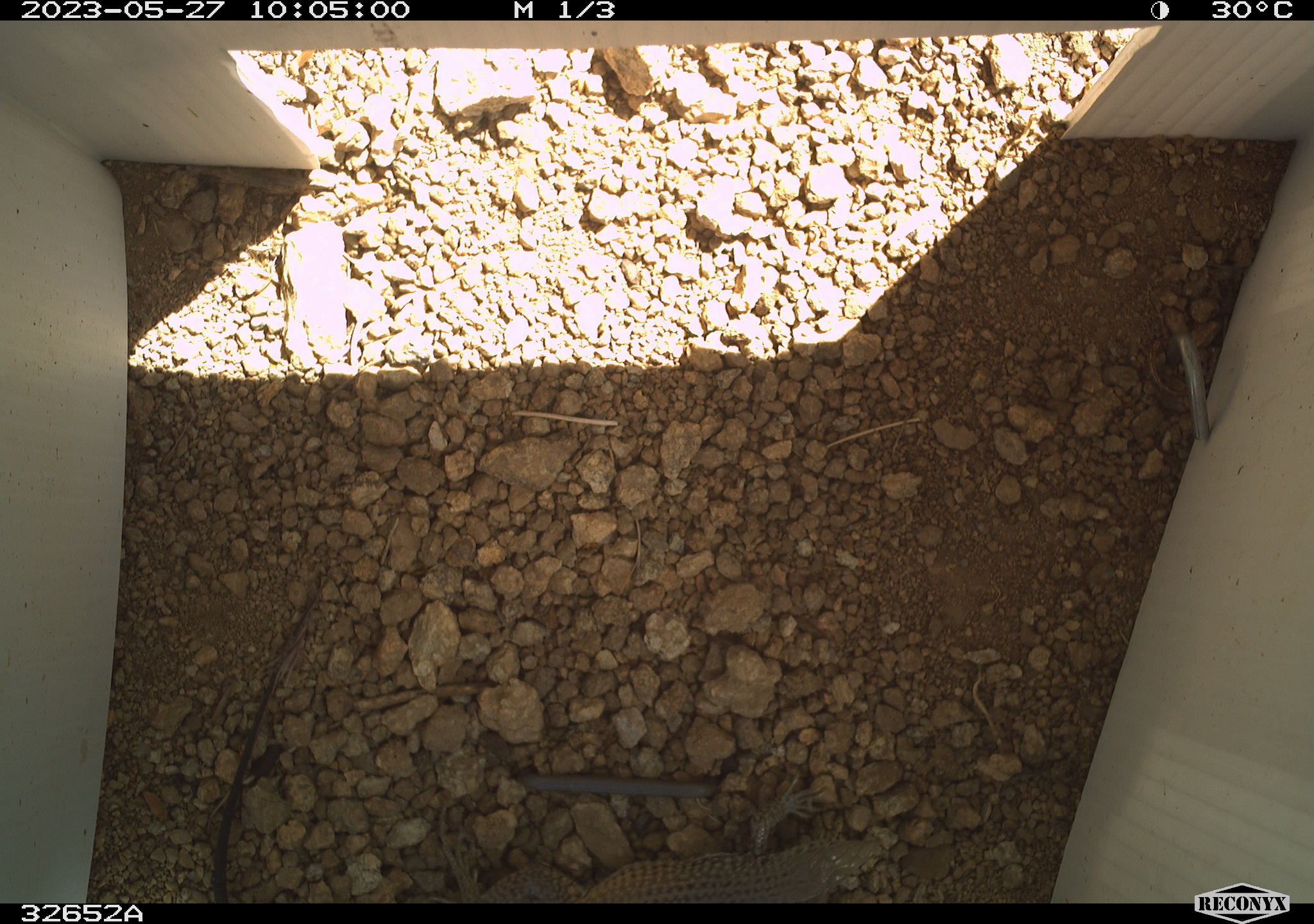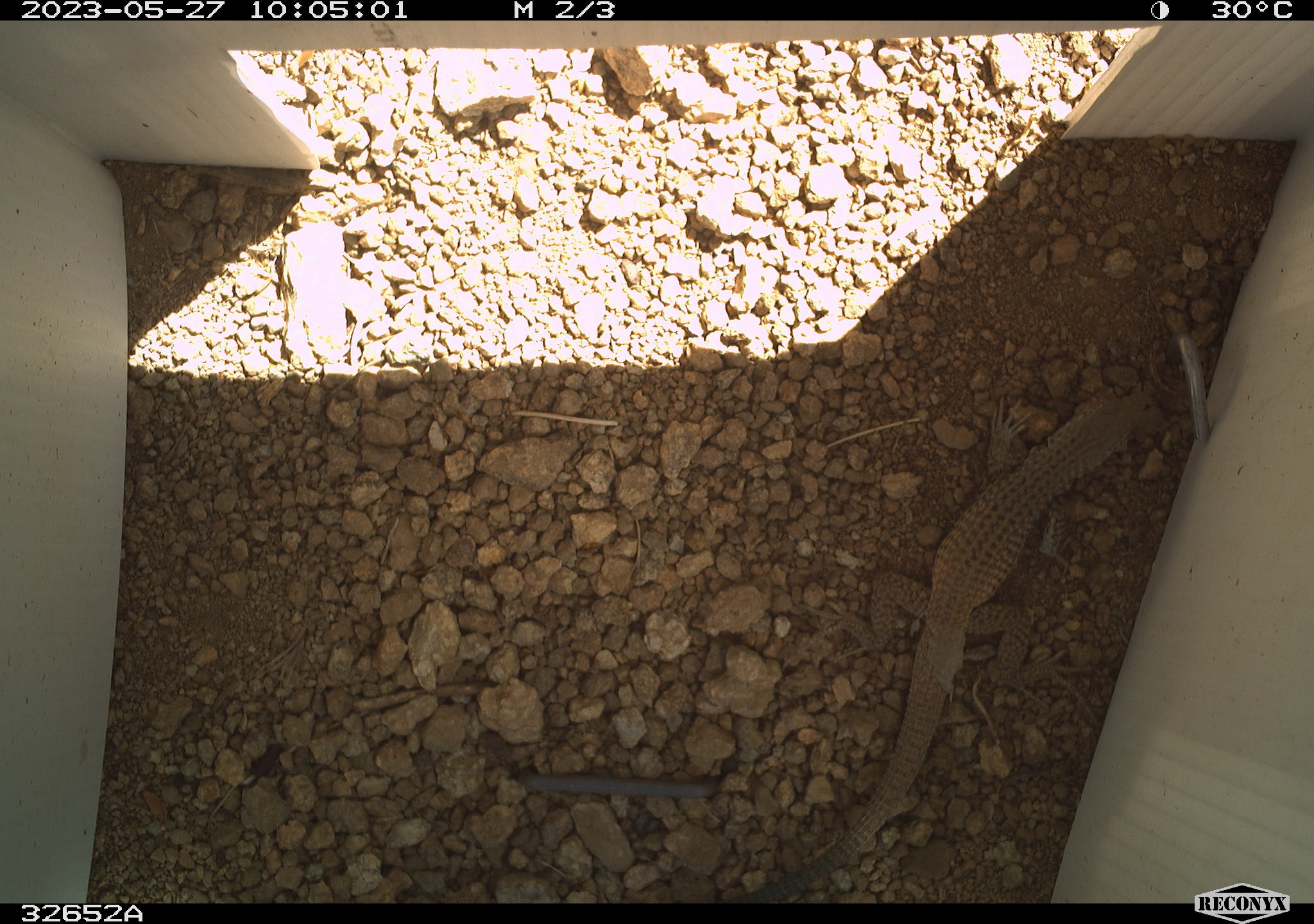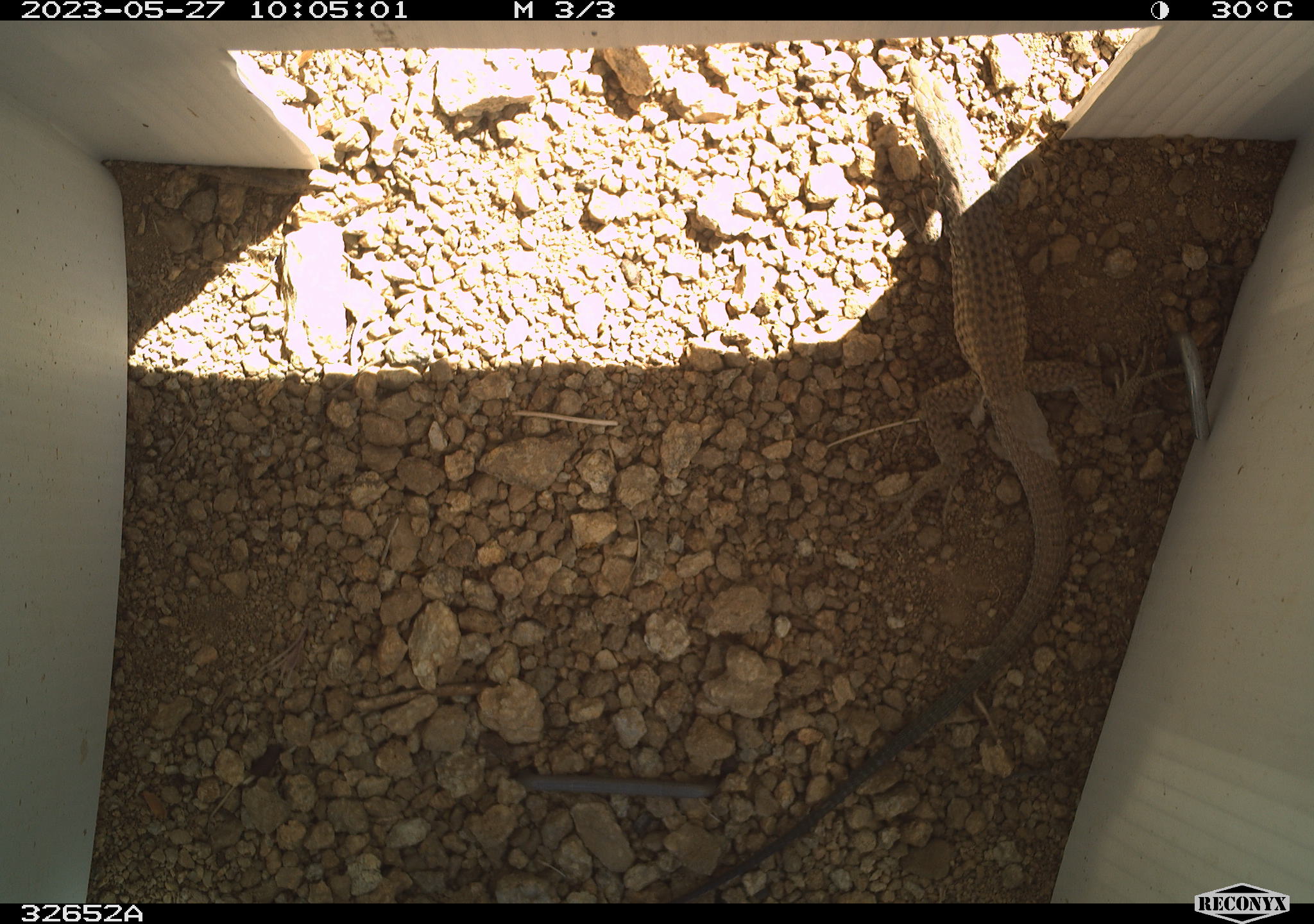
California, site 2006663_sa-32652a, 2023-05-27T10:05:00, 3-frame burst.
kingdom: Animalia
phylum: Chordata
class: Reptilia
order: Squamata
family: Teiidae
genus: Aspidoscelis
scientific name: Aspidoscelis tigris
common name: western whiptail